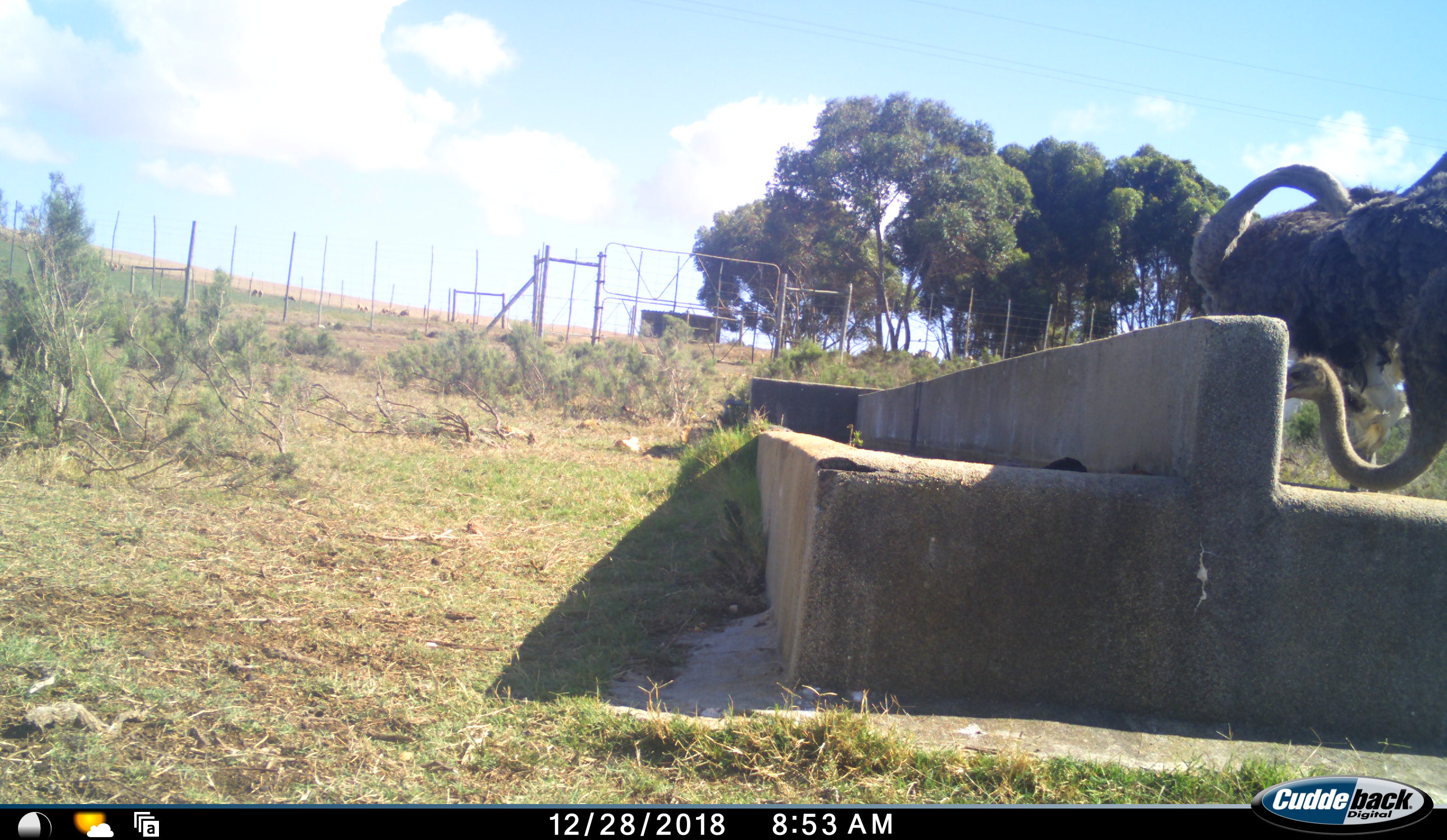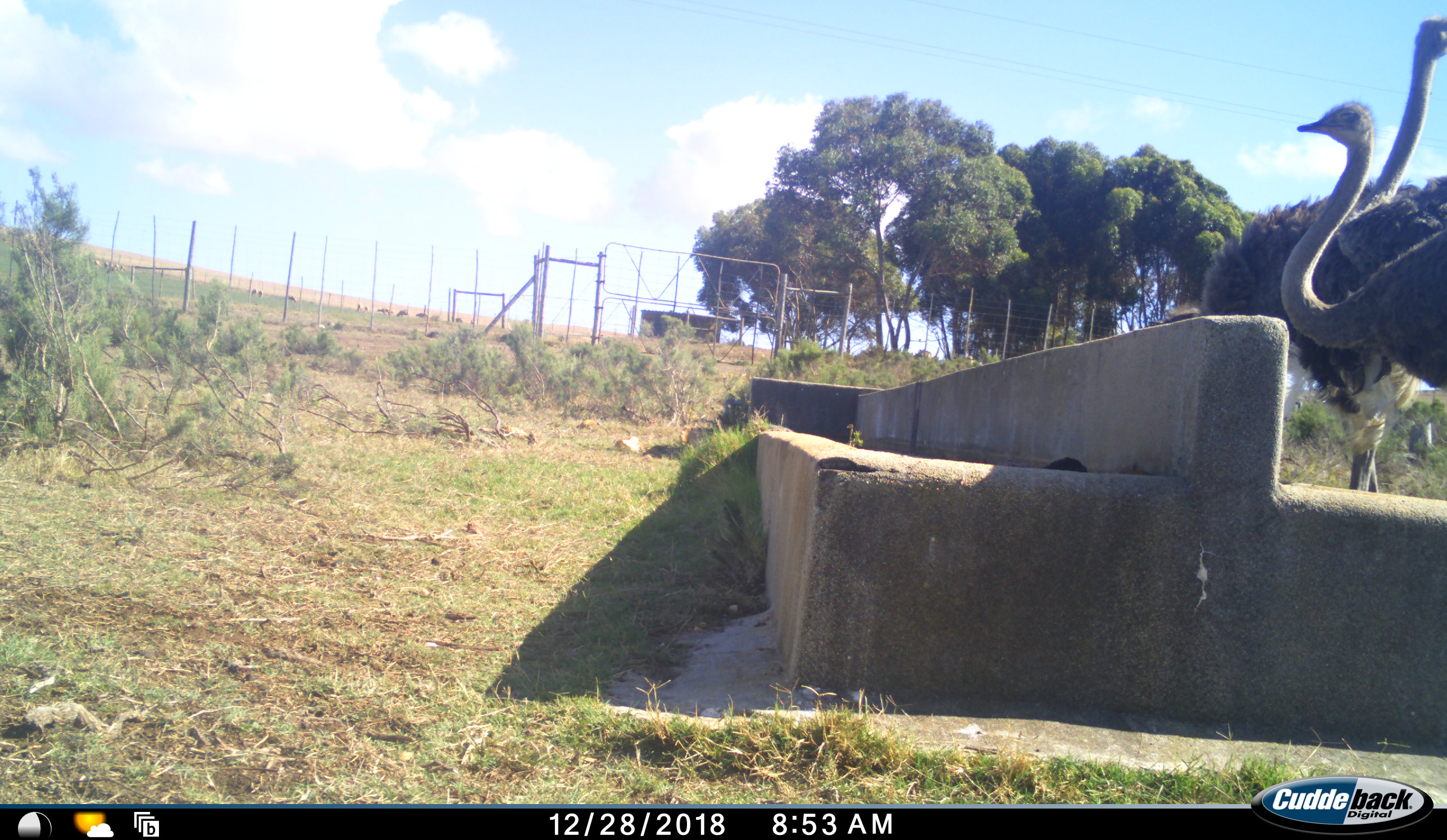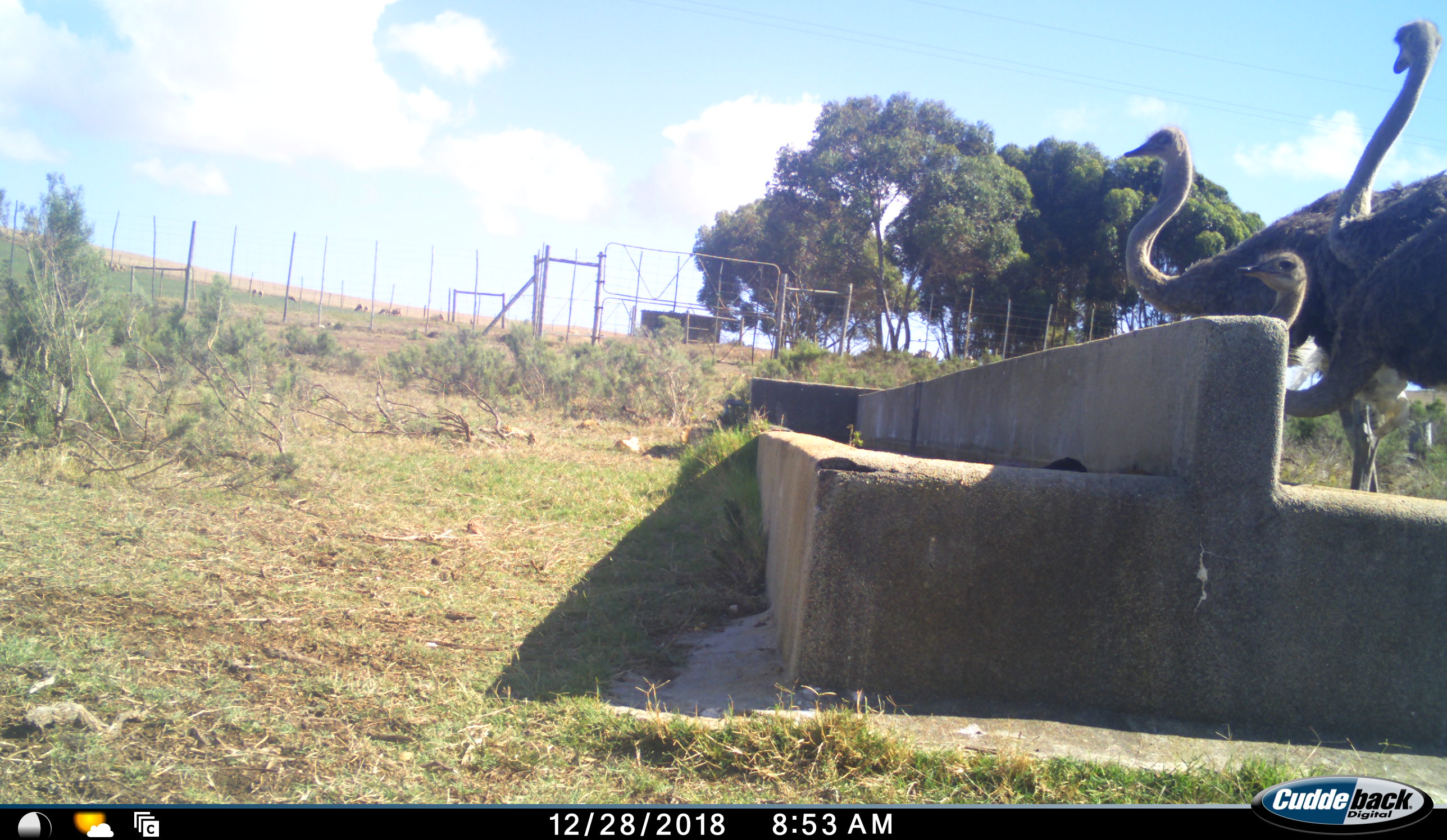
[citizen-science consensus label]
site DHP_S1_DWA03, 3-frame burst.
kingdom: Animalia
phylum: Chordata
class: Aves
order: Struthioniformes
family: Struthionidae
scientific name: Struthionidae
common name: ostrich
Ostrich (Struthionidae), count 3. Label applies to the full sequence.